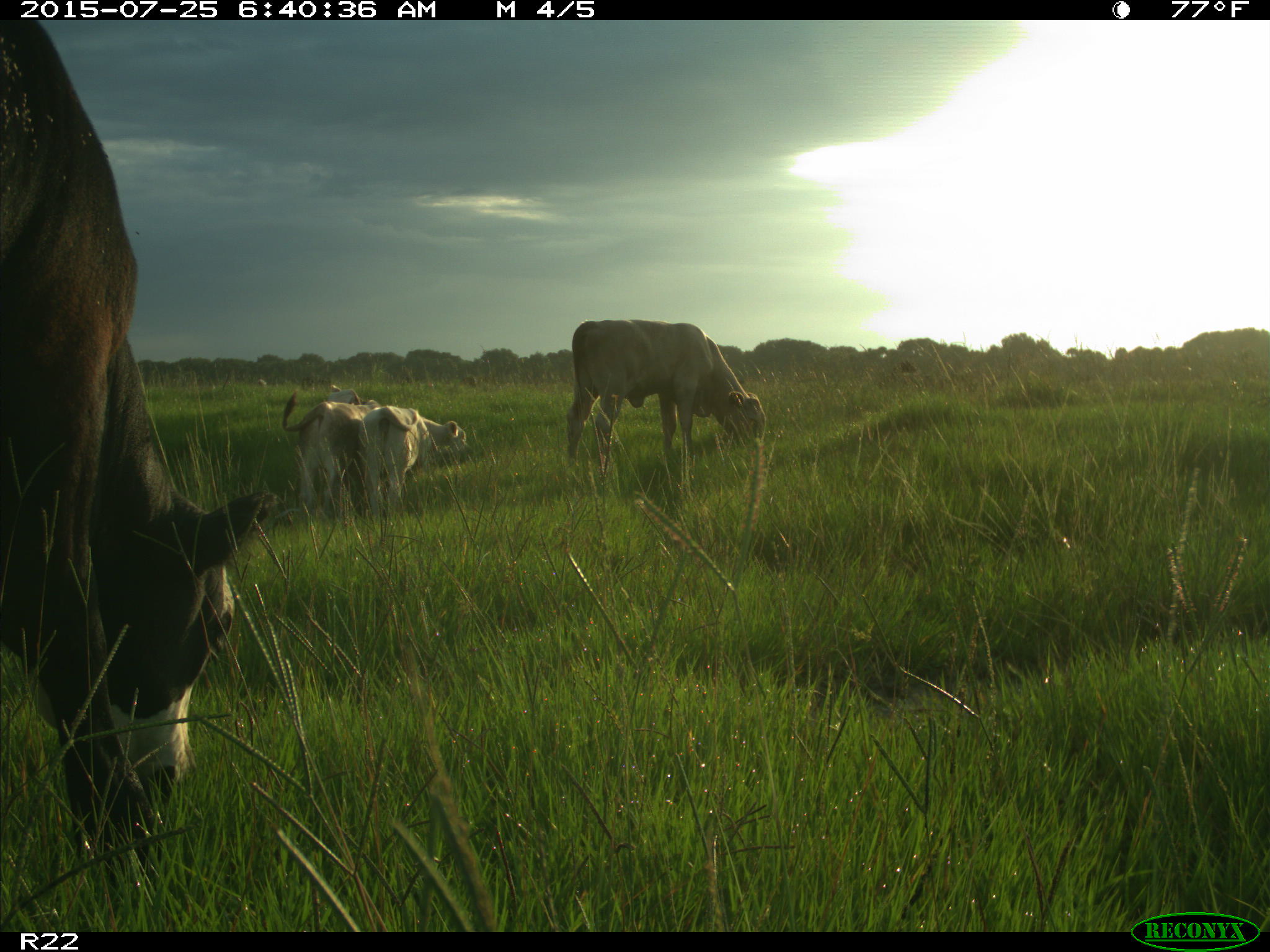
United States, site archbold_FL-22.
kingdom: Animalia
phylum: Chordata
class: Mammalia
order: Artiodactyla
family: Bovidae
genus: Bos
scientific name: Bos taurus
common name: domestic cow